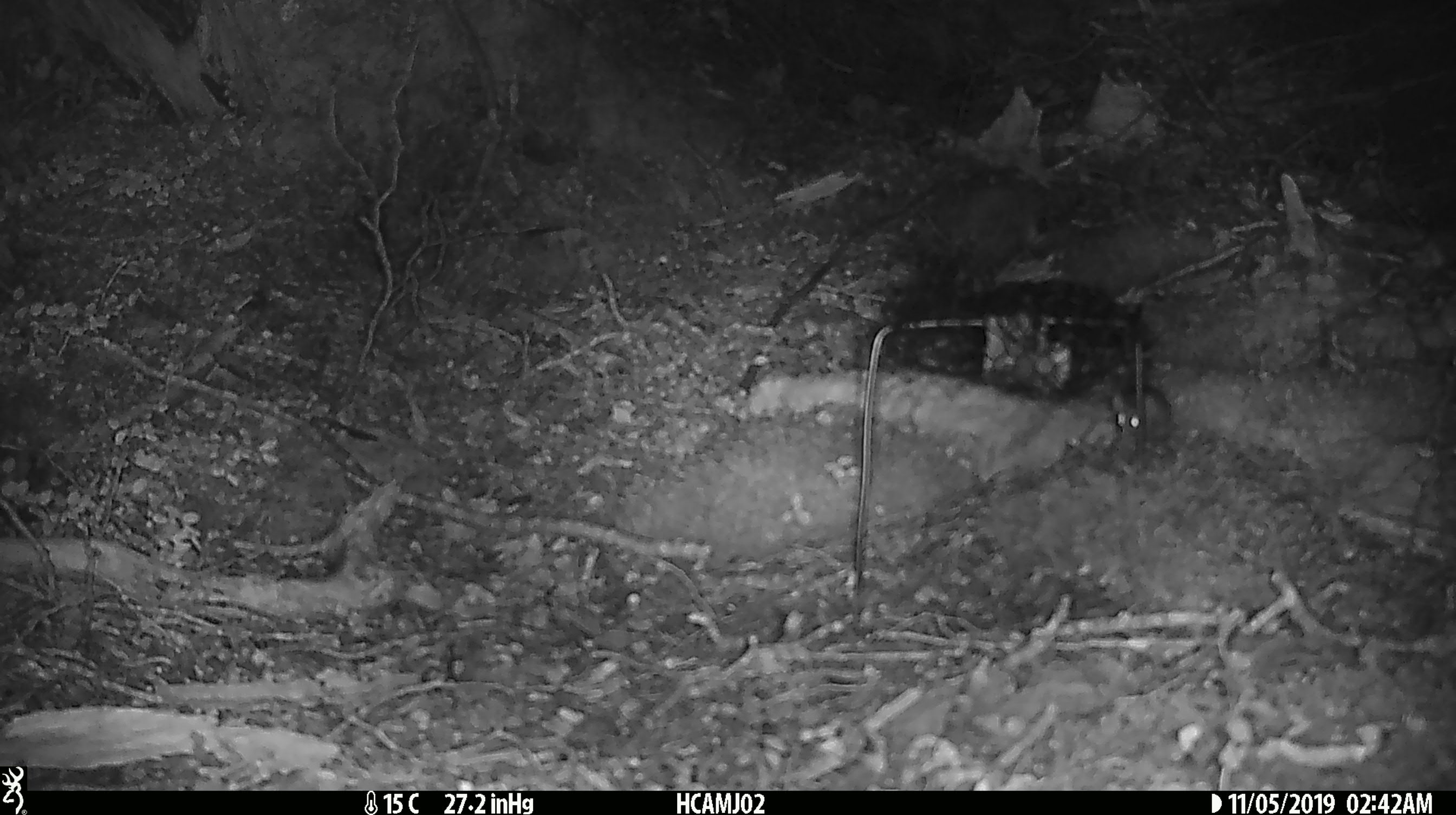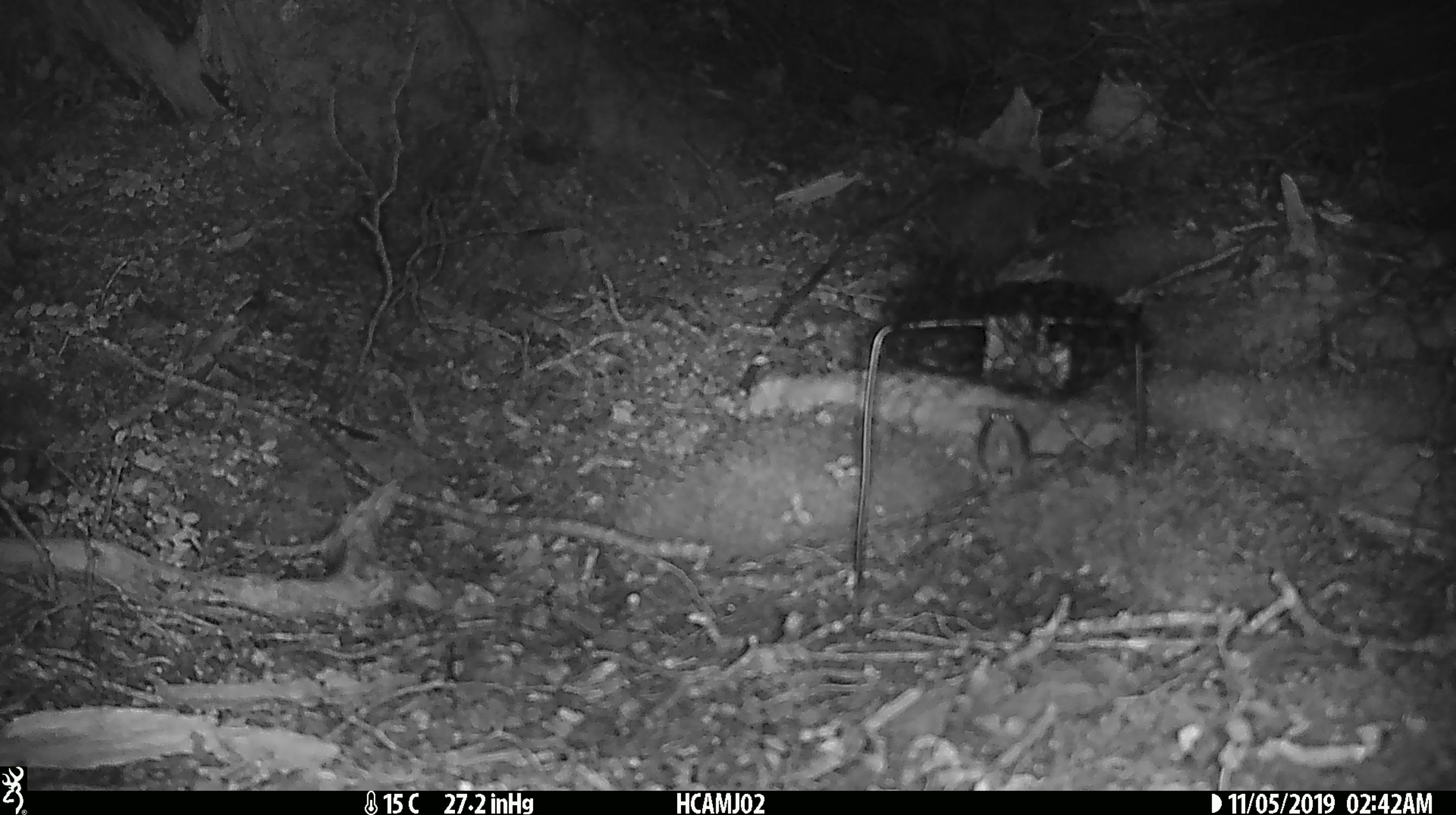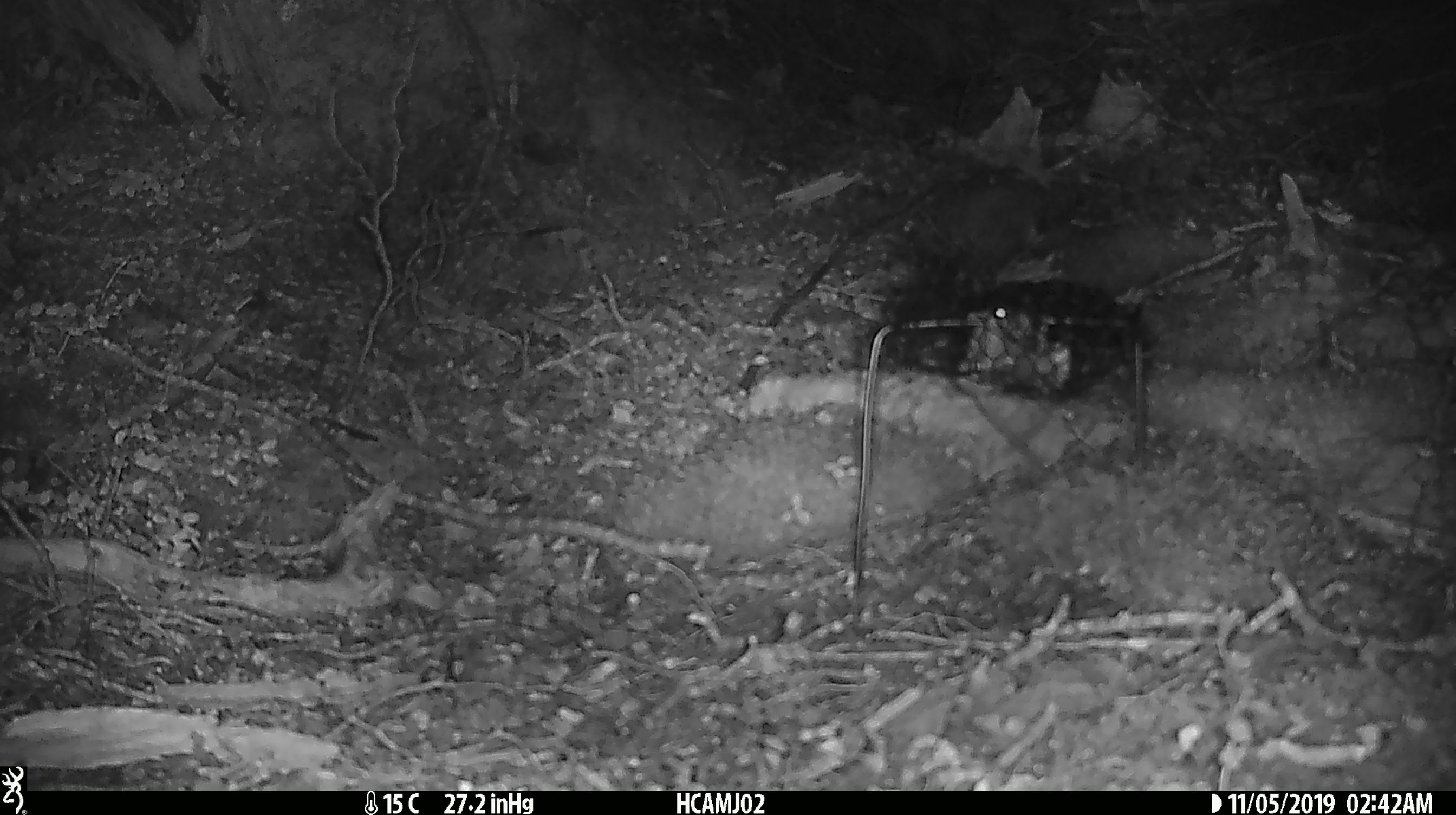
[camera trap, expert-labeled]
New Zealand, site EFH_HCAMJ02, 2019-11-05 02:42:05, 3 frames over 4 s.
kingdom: Animalia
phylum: Chordata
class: Mammalia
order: Rodentia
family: Muridae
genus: Mus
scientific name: Mus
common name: mouse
Mouse (Mus).